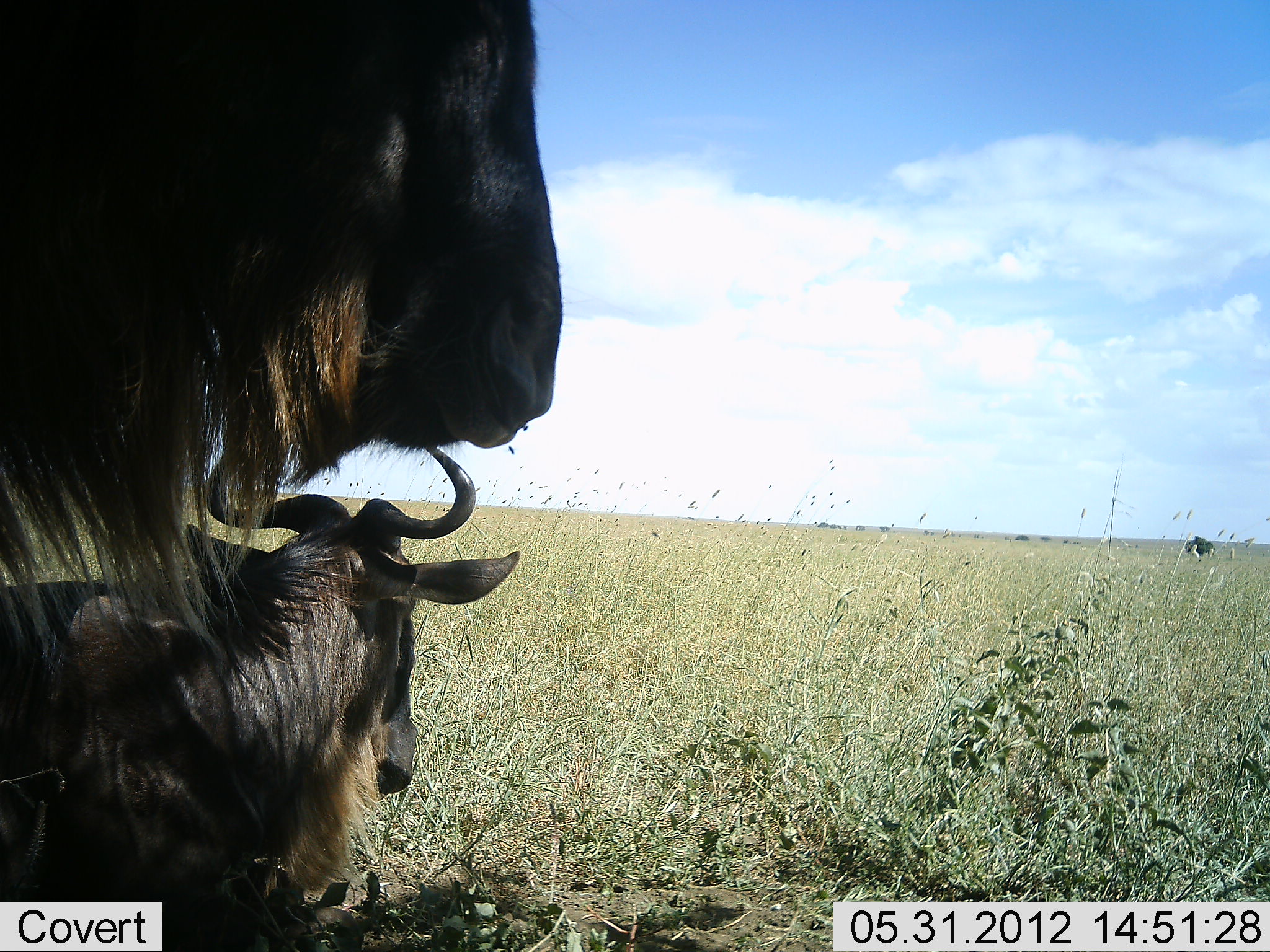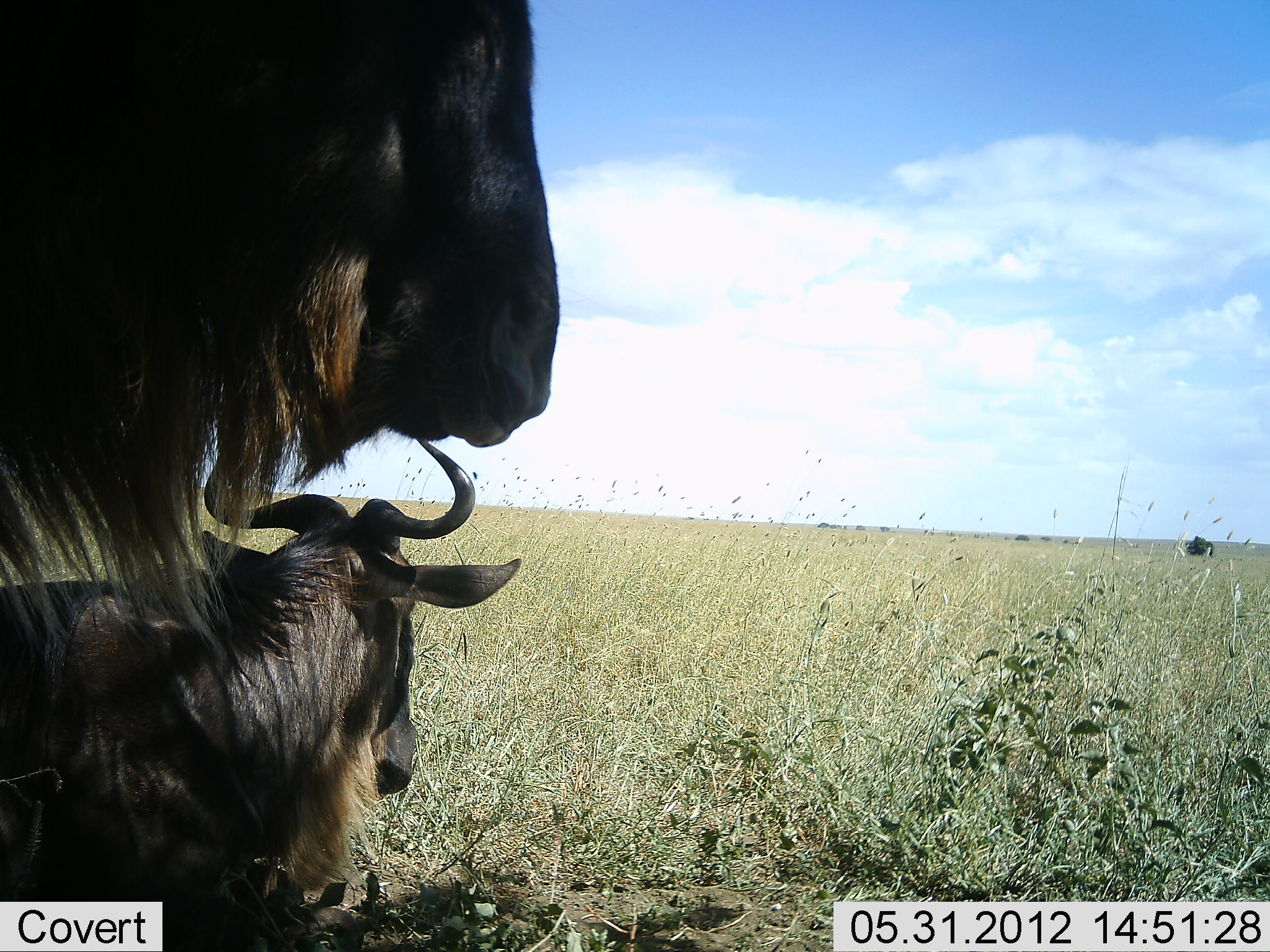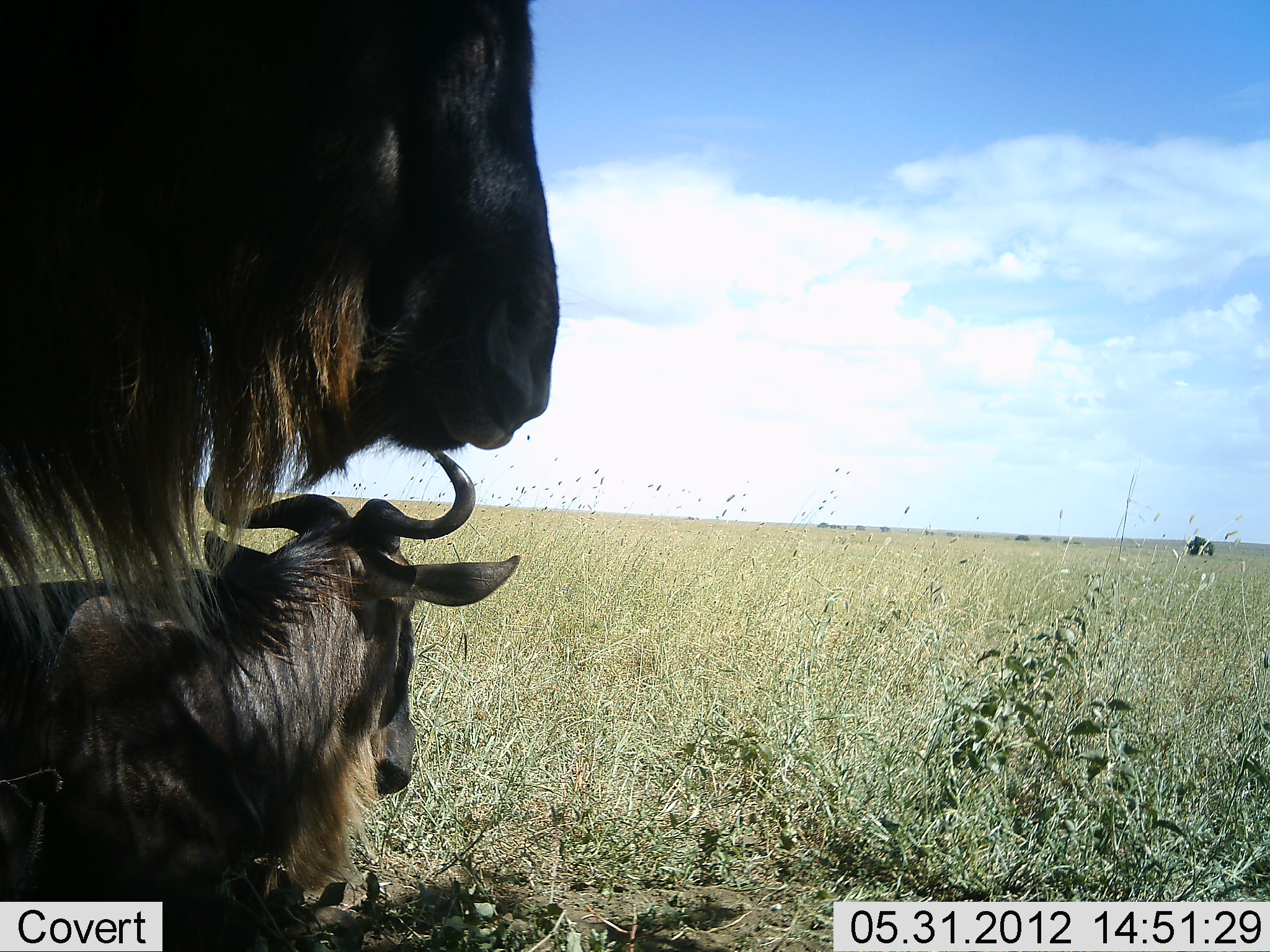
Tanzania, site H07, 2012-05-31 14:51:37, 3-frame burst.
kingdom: Animalia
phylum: Chordata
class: Mammalia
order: Artiodactyla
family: Bovidae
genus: Connochaetes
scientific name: Connochaetes taurinus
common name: blue wildebeest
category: wildebeest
Wildebeest (blue wildebeest) (Connochaetes taurinus), count 2. Behavior (volunteer vote fractions): standing 90%, resting 70%, moving 0%, interacting 0%. Young present (vote fraction): 20%. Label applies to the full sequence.